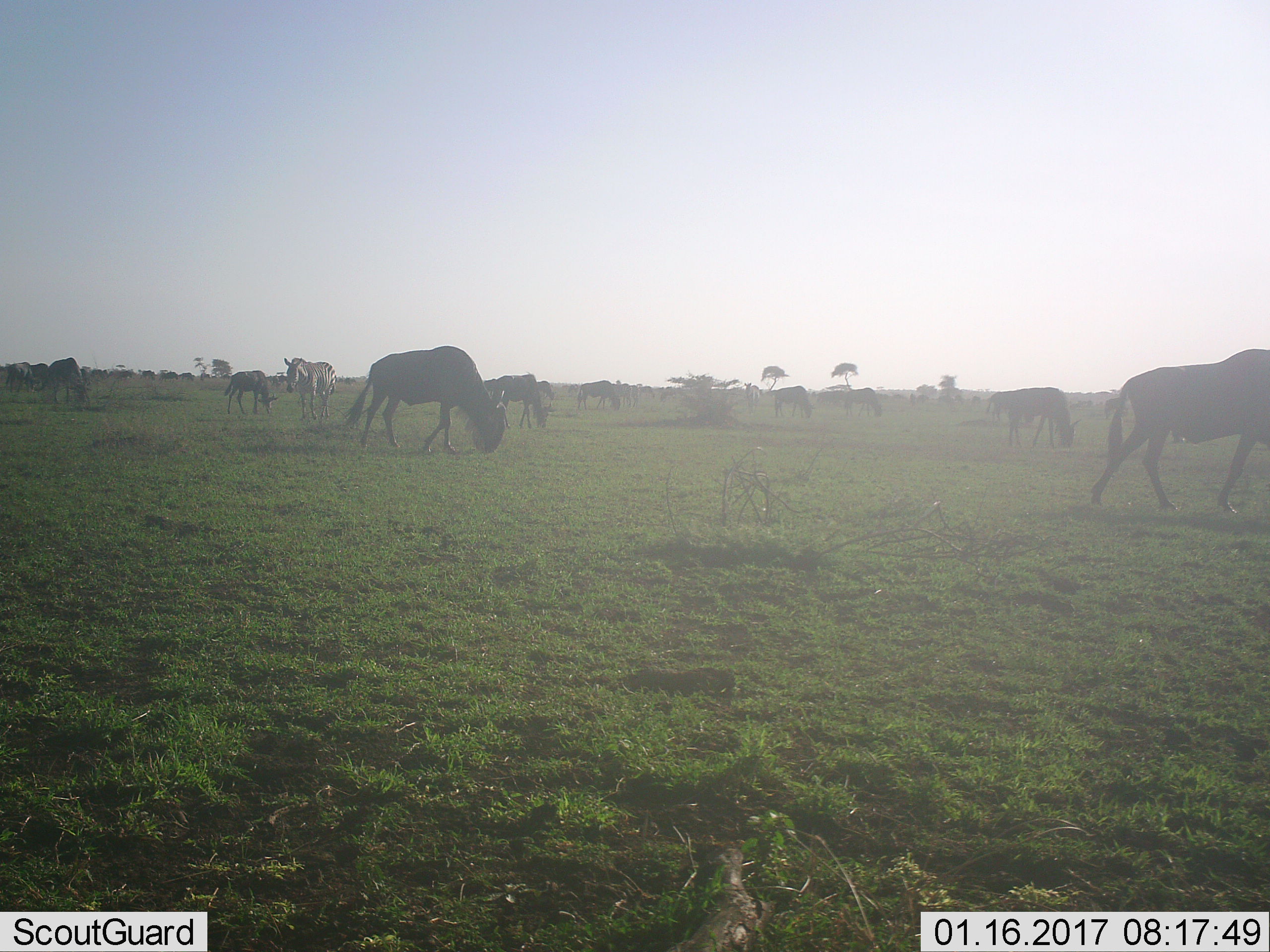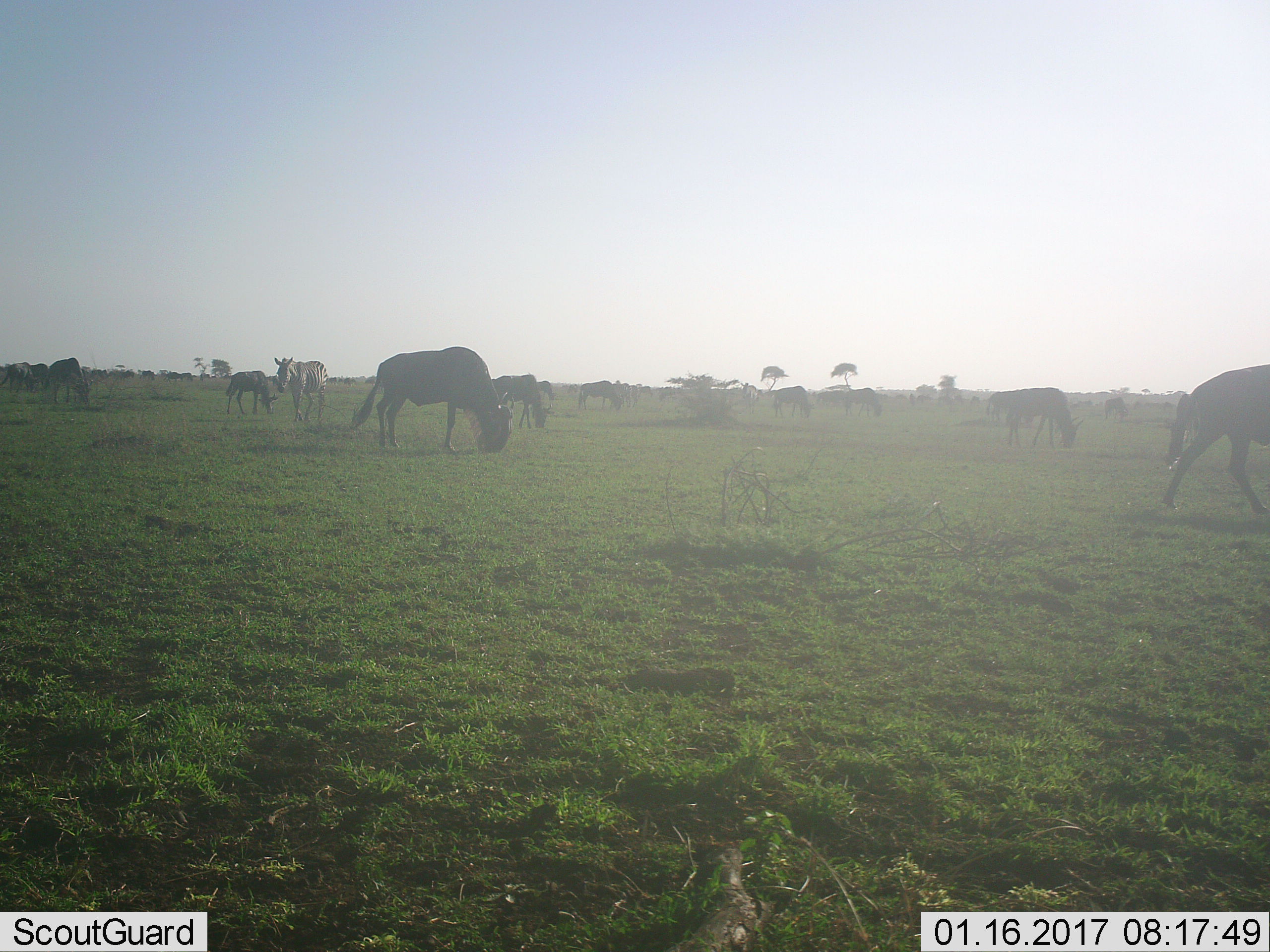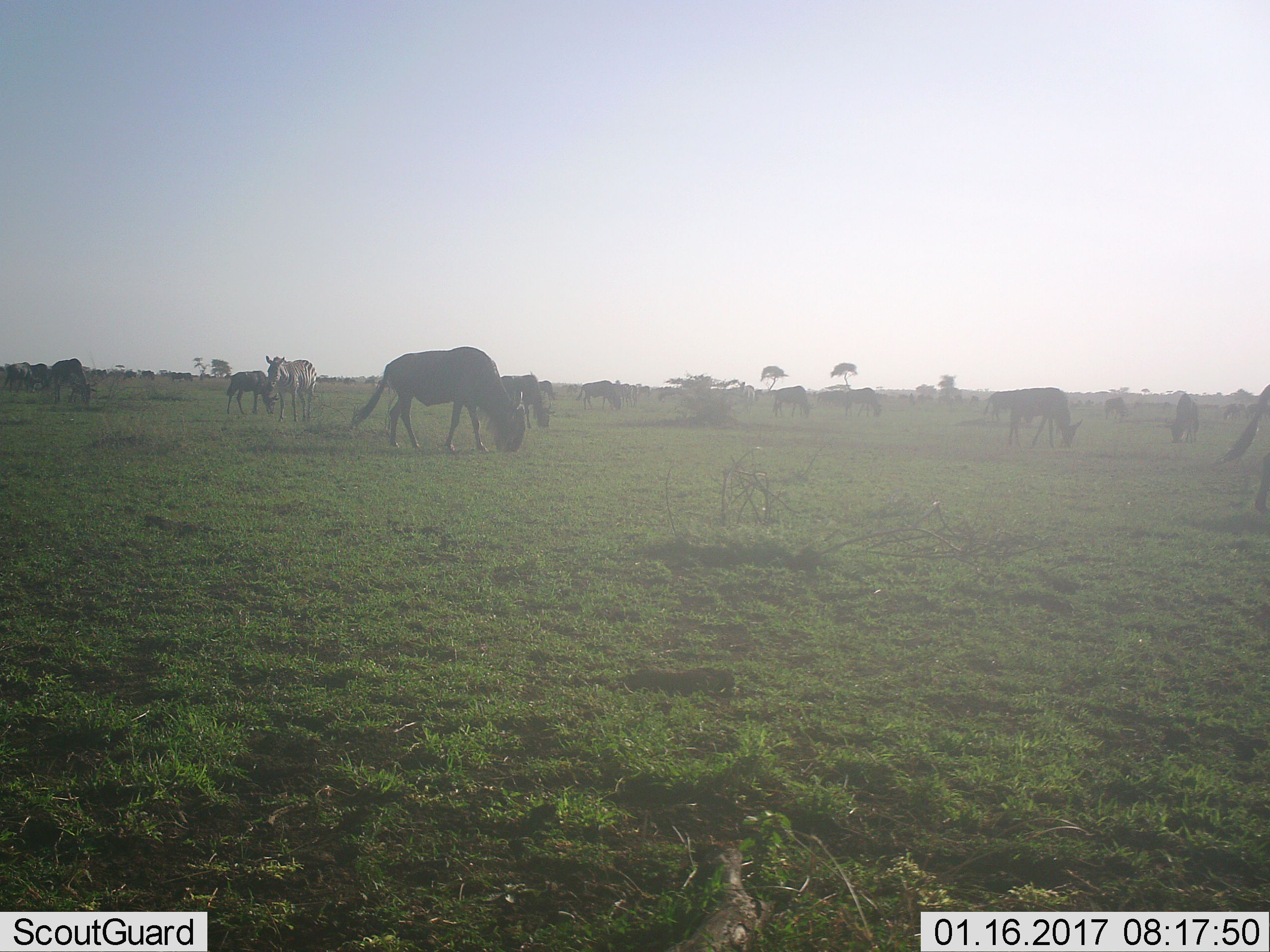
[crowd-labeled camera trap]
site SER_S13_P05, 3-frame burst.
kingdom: Animalia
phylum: Chordata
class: Mammalia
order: Artiodactyla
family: Bovidae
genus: Connochaetes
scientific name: Connochaetes taurinus taurinus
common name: blue wildebeest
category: wildebeestblue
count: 11-50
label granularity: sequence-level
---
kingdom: Animalia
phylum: Chordata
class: Mammalia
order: Perissodactyla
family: Equidae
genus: Equus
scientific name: Equus quagga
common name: plains zebra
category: zebraplains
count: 1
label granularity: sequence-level